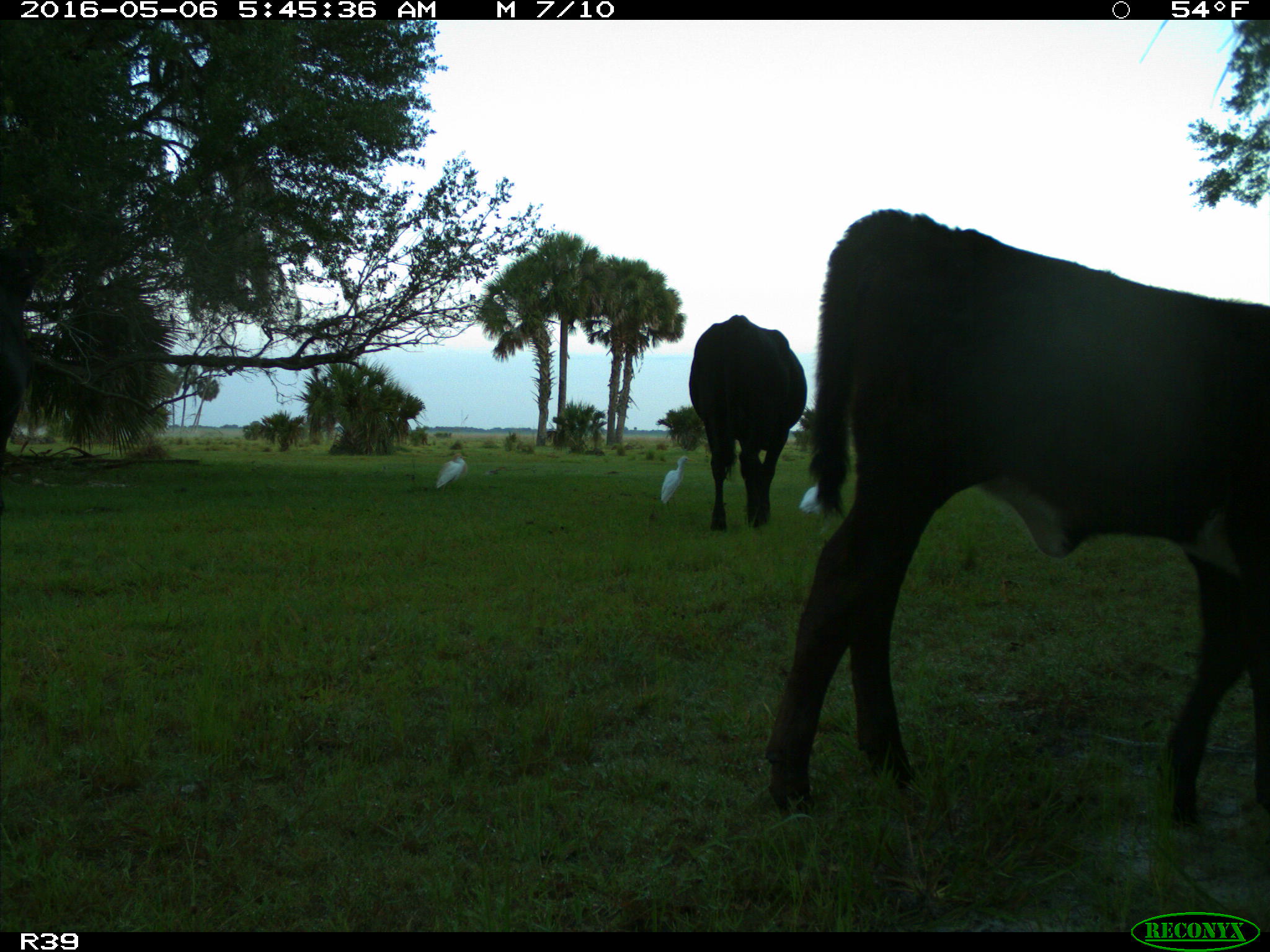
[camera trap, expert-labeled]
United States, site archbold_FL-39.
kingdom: Animalia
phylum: Chordata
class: Mammalia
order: Artiodactyla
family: Bovidae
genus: Bos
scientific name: Bos taurus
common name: domestic cow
Bos taurus (domestic cow).